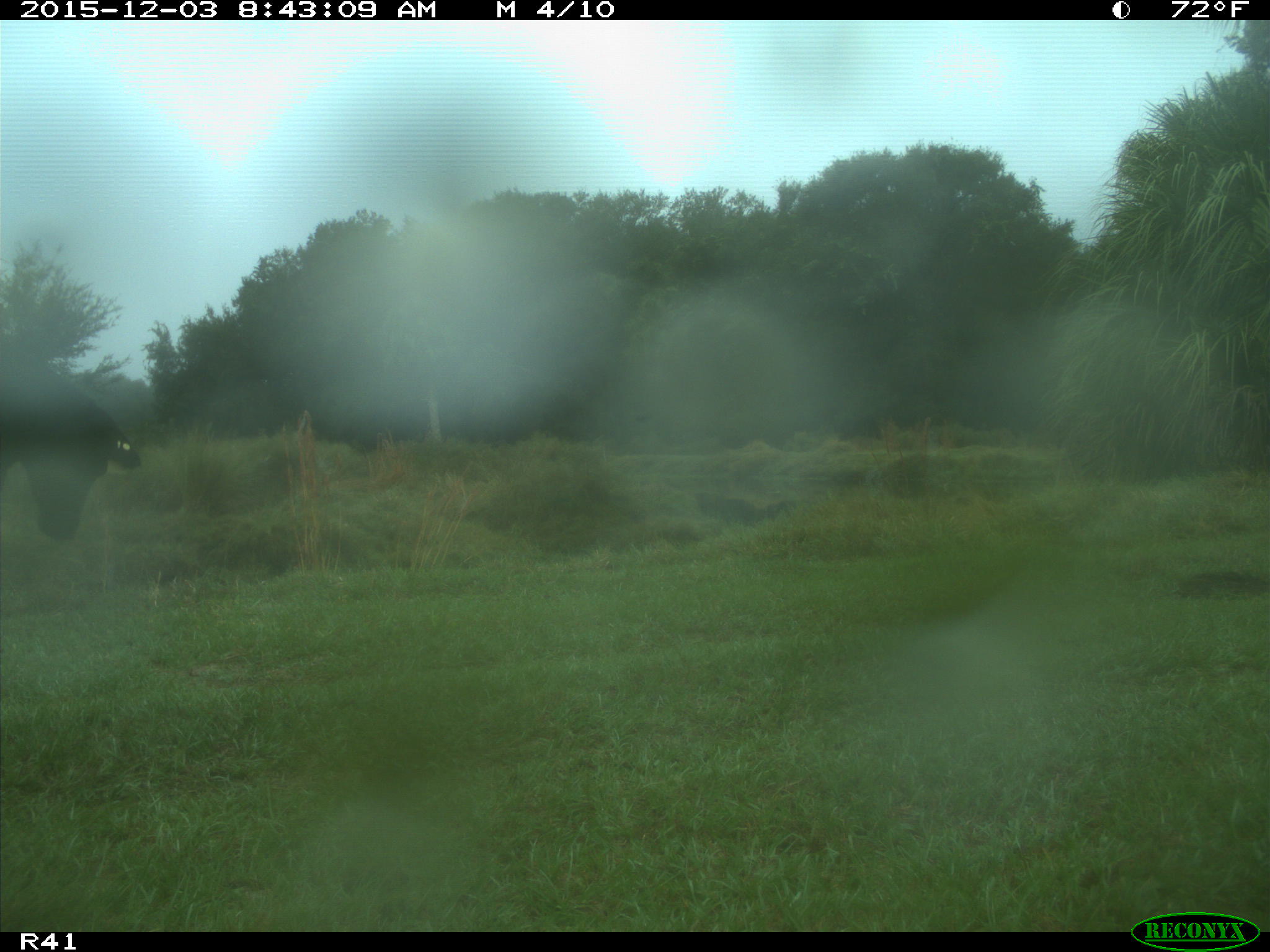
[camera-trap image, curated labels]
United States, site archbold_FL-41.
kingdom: Animalia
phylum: Chordata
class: Mammalia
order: Artiodactyla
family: Bovidae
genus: Bos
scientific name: Bos taurus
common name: domestic cow